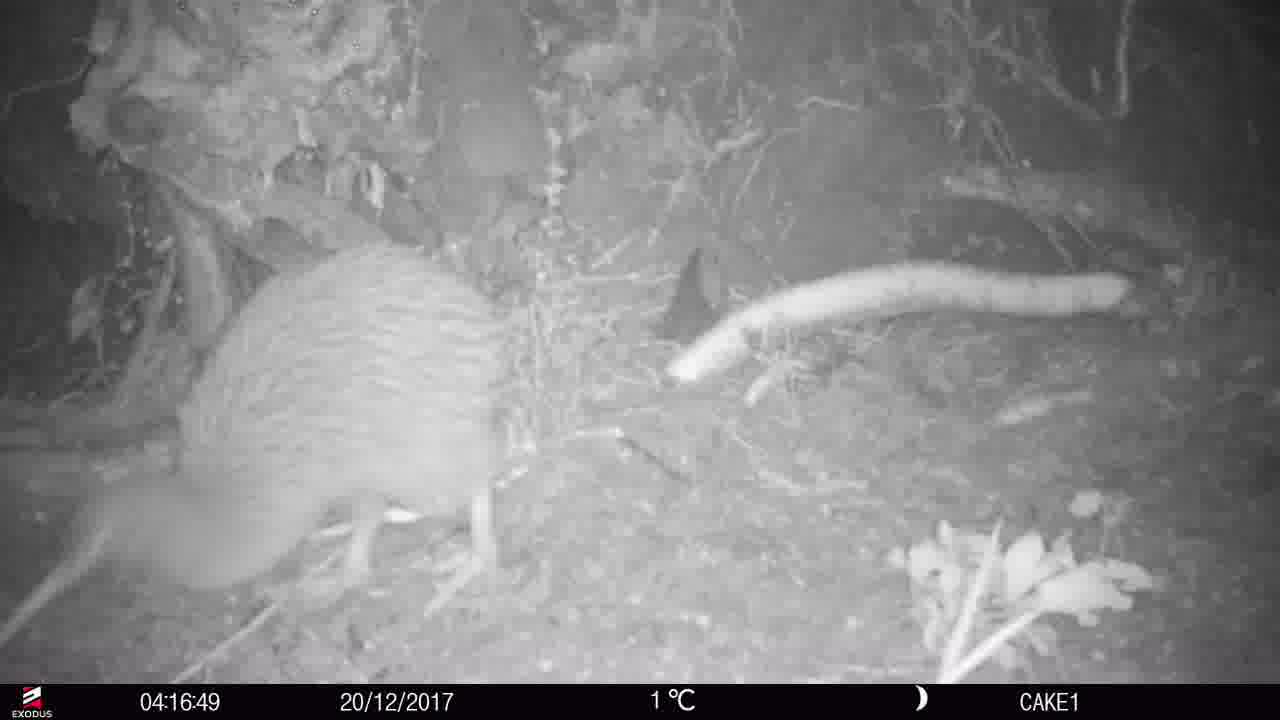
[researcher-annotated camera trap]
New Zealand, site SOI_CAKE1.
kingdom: Animalia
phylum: Chordata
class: Aves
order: Apterygiformes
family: Apterygidae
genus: Apteryx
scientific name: Apteryx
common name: kiwi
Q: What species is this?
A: Kiwi (Apteryx).